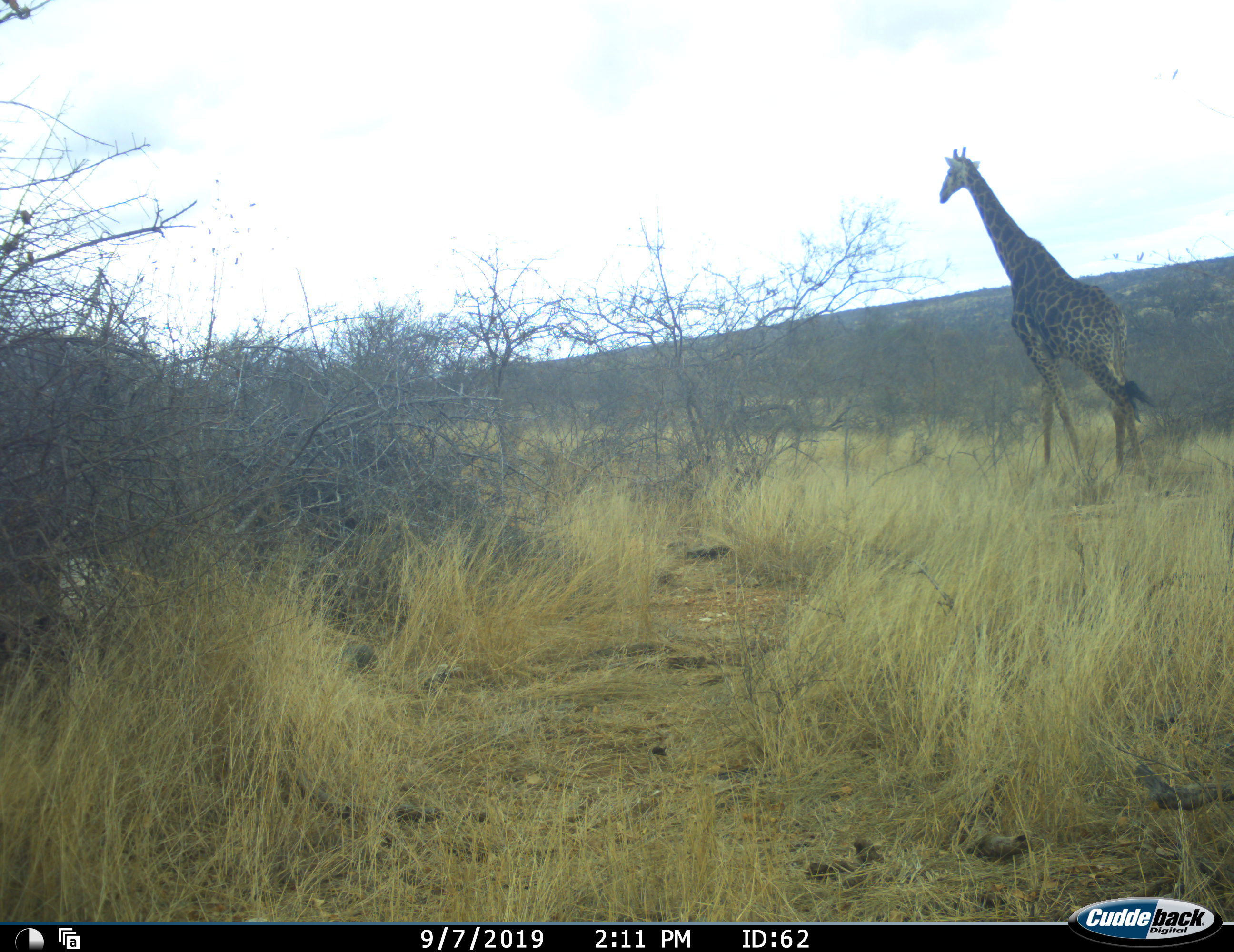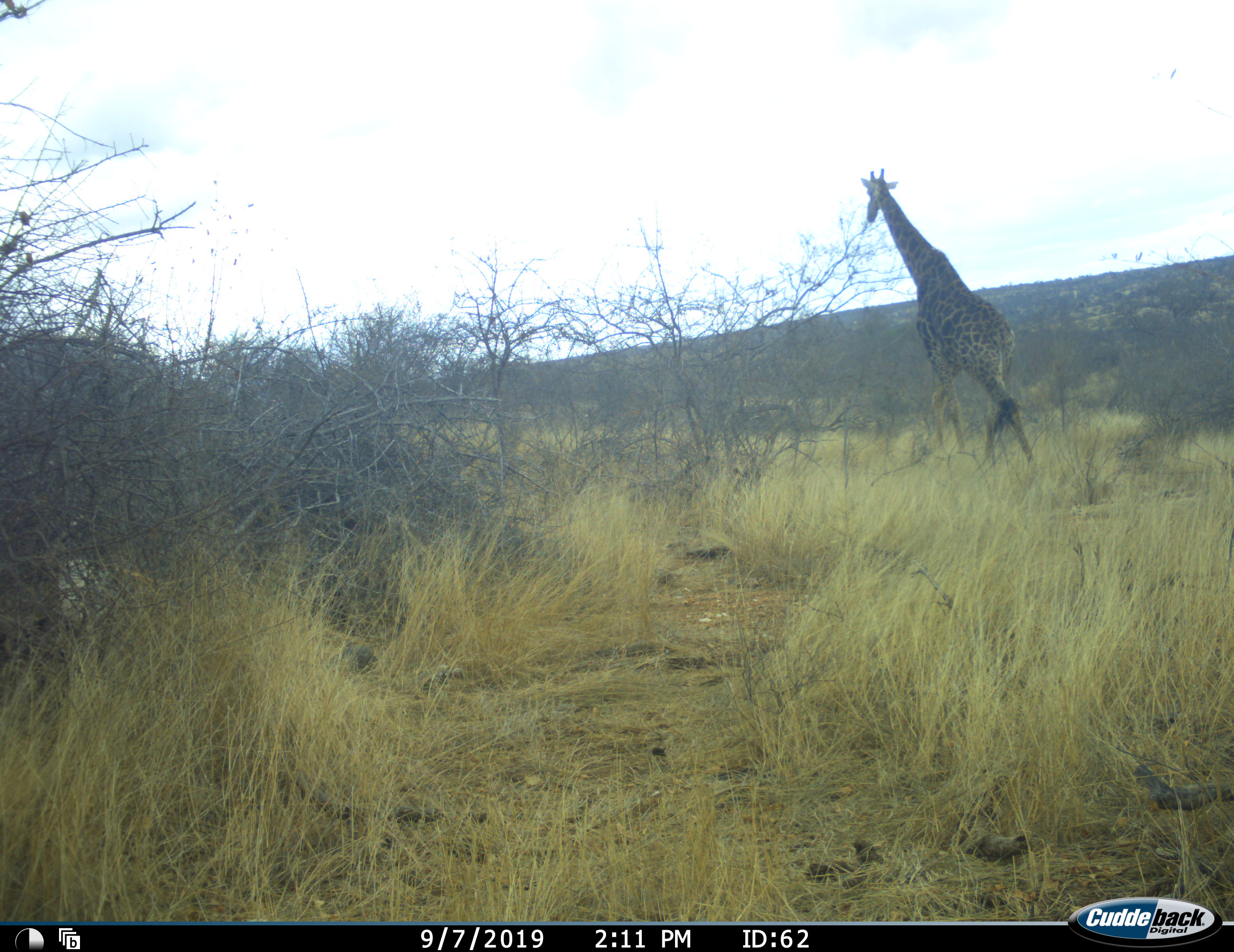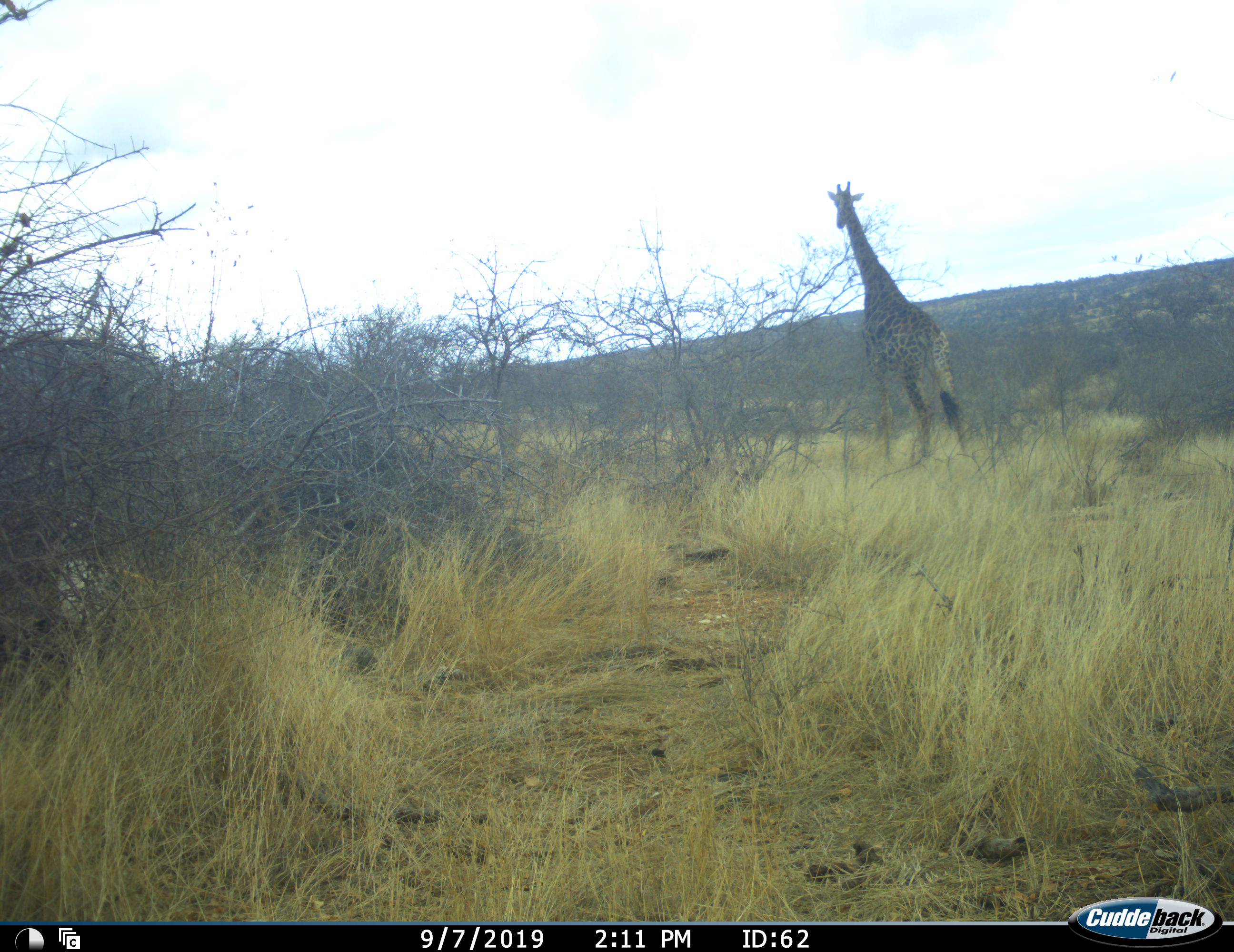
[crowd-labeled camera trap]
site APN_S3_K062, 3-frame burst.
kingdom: Animalia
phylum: Chordata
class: Mammalia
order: Artiodactyla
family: Giraffidae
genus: Giraffa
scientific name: Giraffa camelopardalis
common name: giraffe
Giraffe (Giraffa camelopardalis), count 1. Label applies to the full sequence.